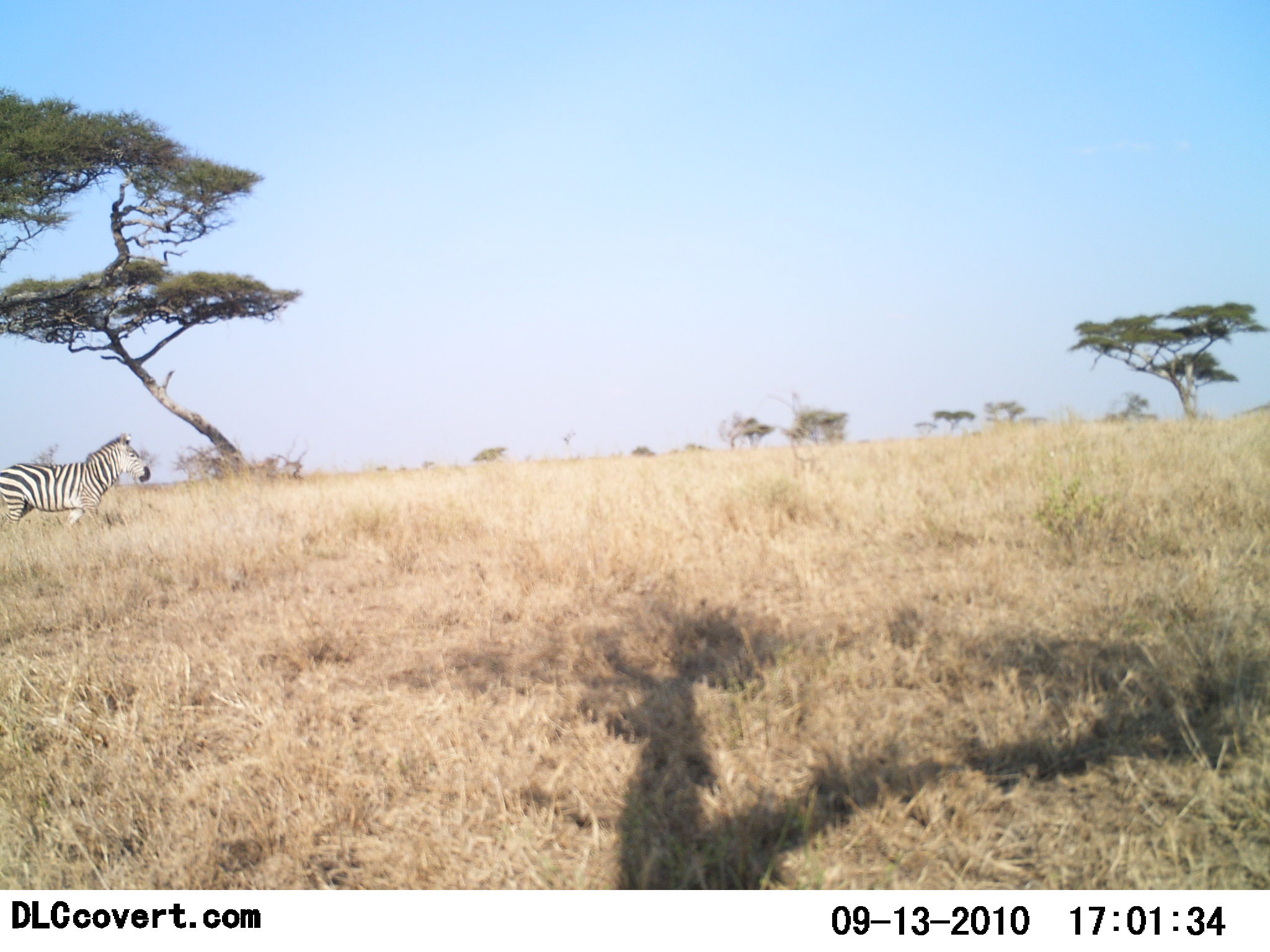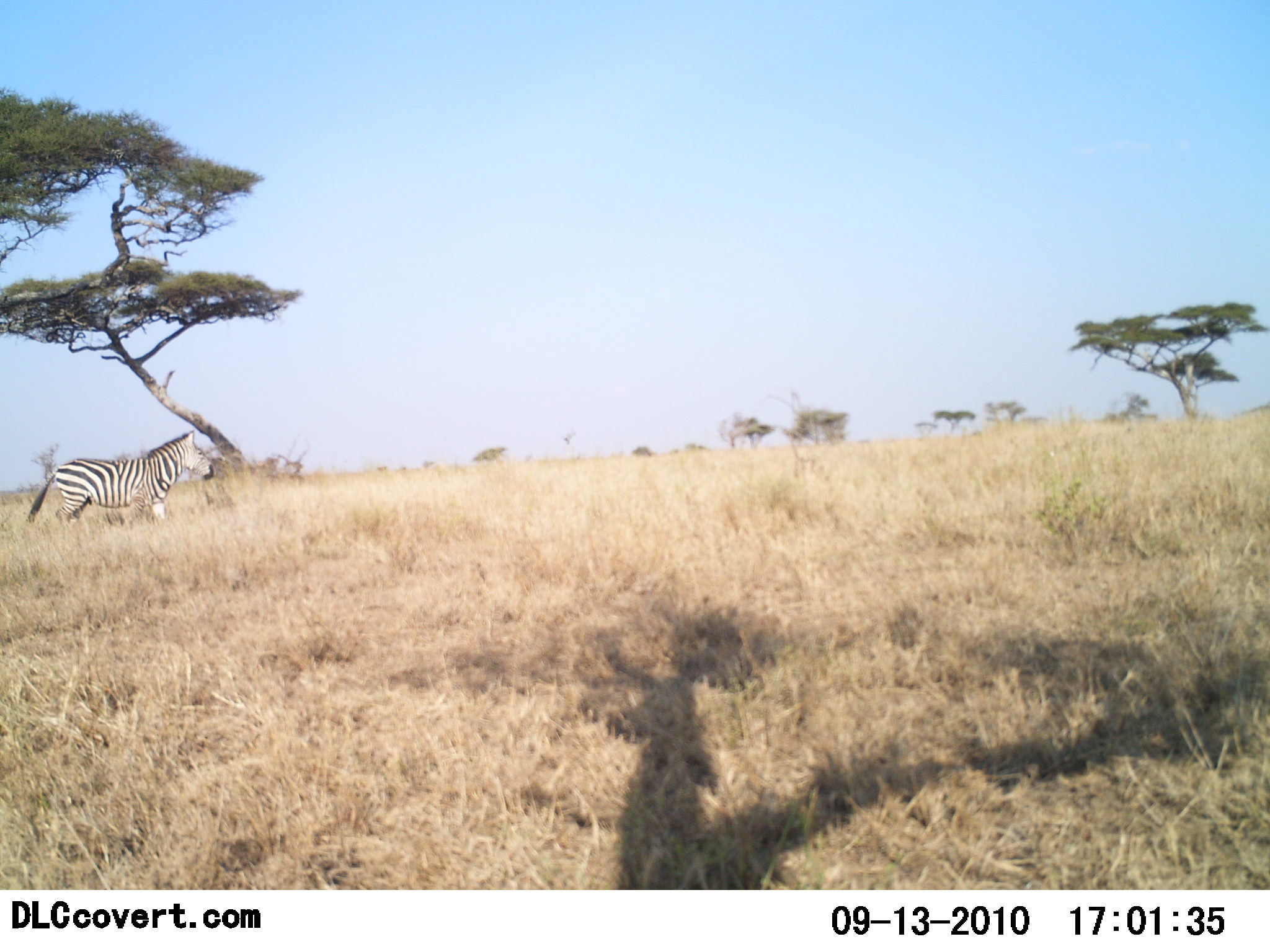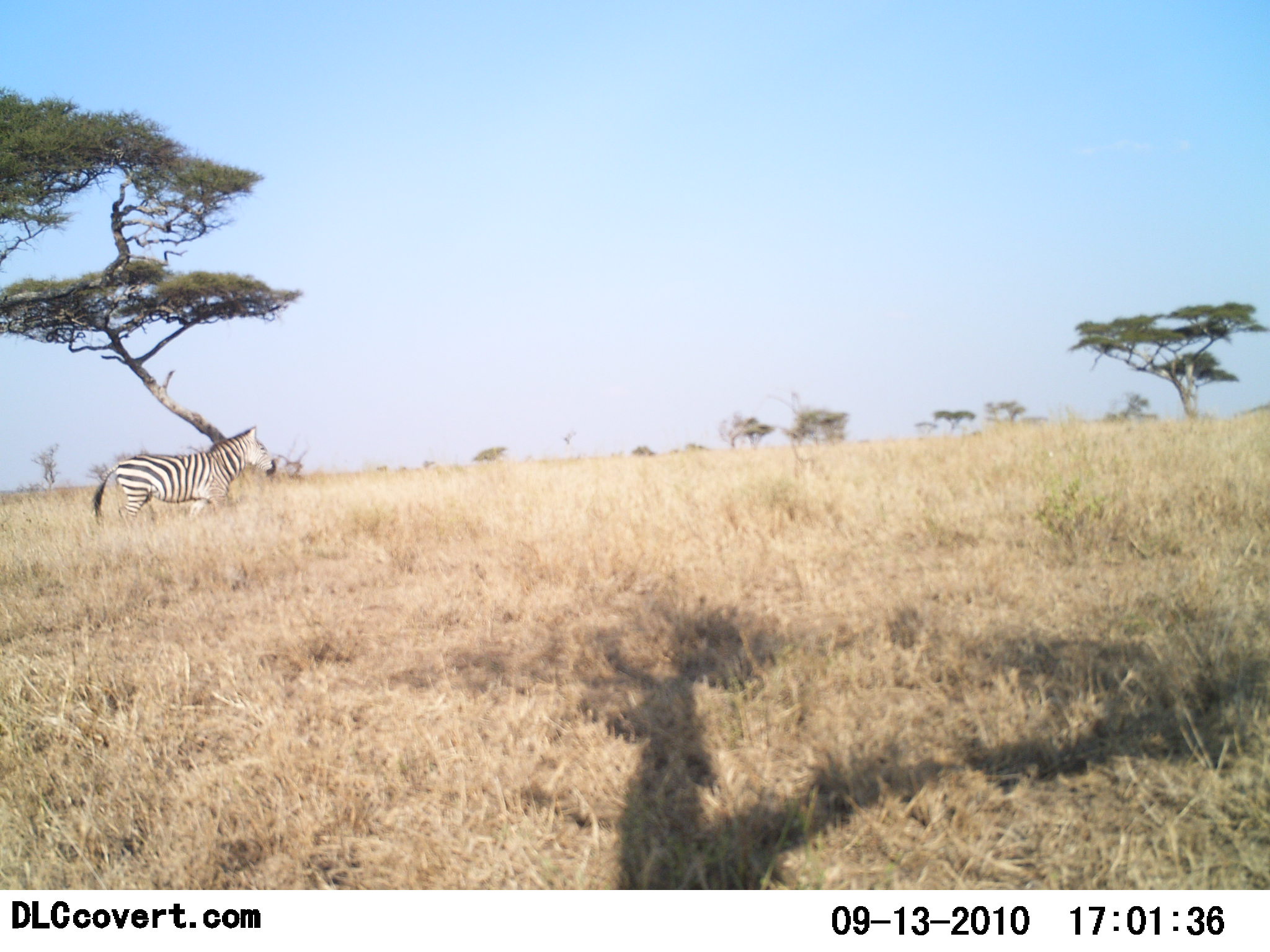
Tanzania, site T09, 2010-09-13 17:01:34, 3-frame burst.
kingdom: Animalia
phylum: Chordata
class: Mammalia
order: Perissodactyla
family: Equidae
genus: Equus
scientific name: Equus quagga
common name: plains zebra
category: zebra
Zebra (plains zebra) (Equus quagga), count 1. Behavior (volunteer vote fractions): standing 0%, resting 0%, moving 100%, interacting 0%. Young present (vote fraction): 0%. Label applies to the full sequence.